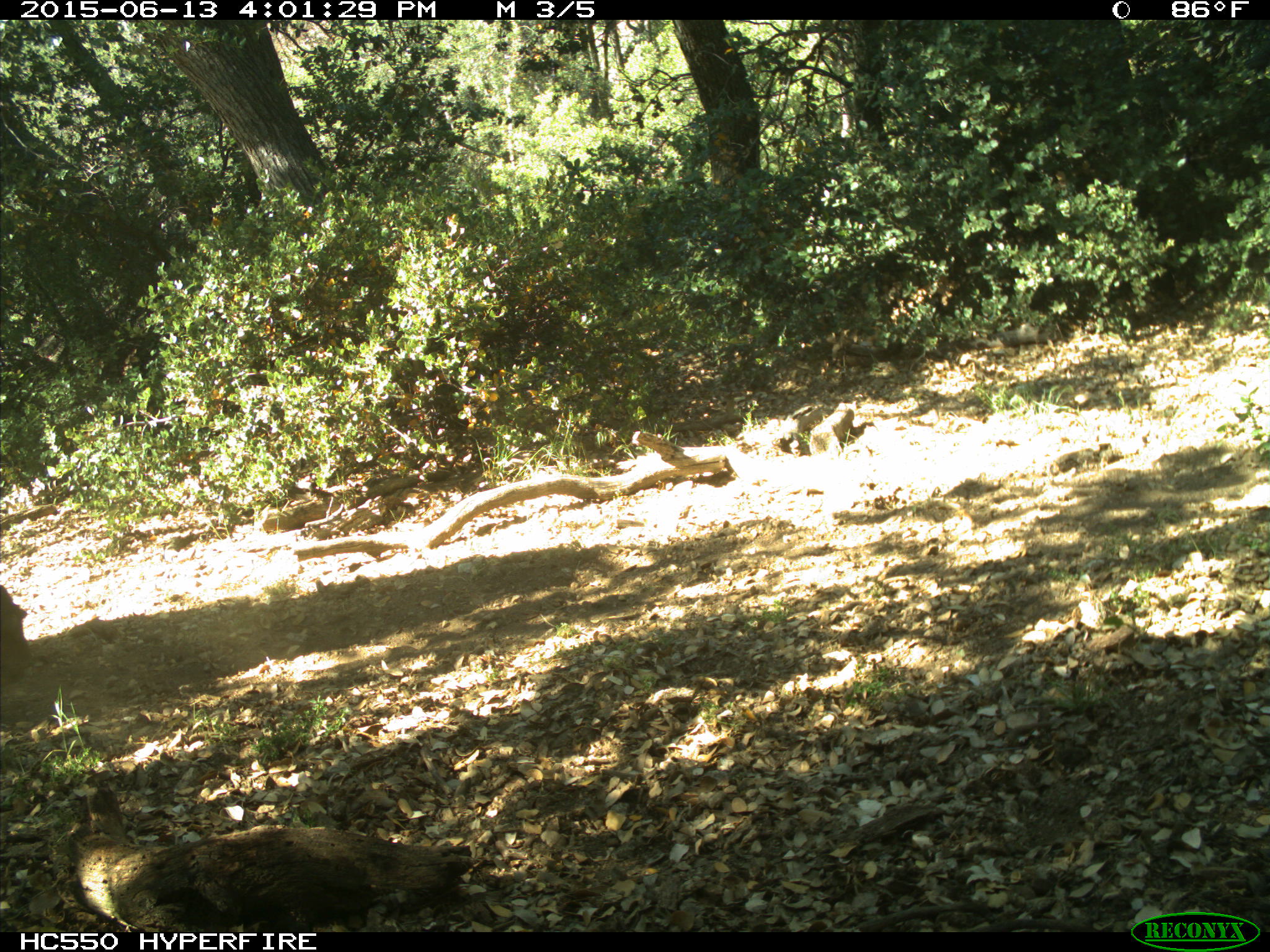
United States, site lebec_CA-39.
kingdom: Animalia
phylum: Chordata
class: Mammalia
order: Artiodactyla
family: Bovidae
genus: Bos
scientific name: Bos taurus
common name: domestic cow